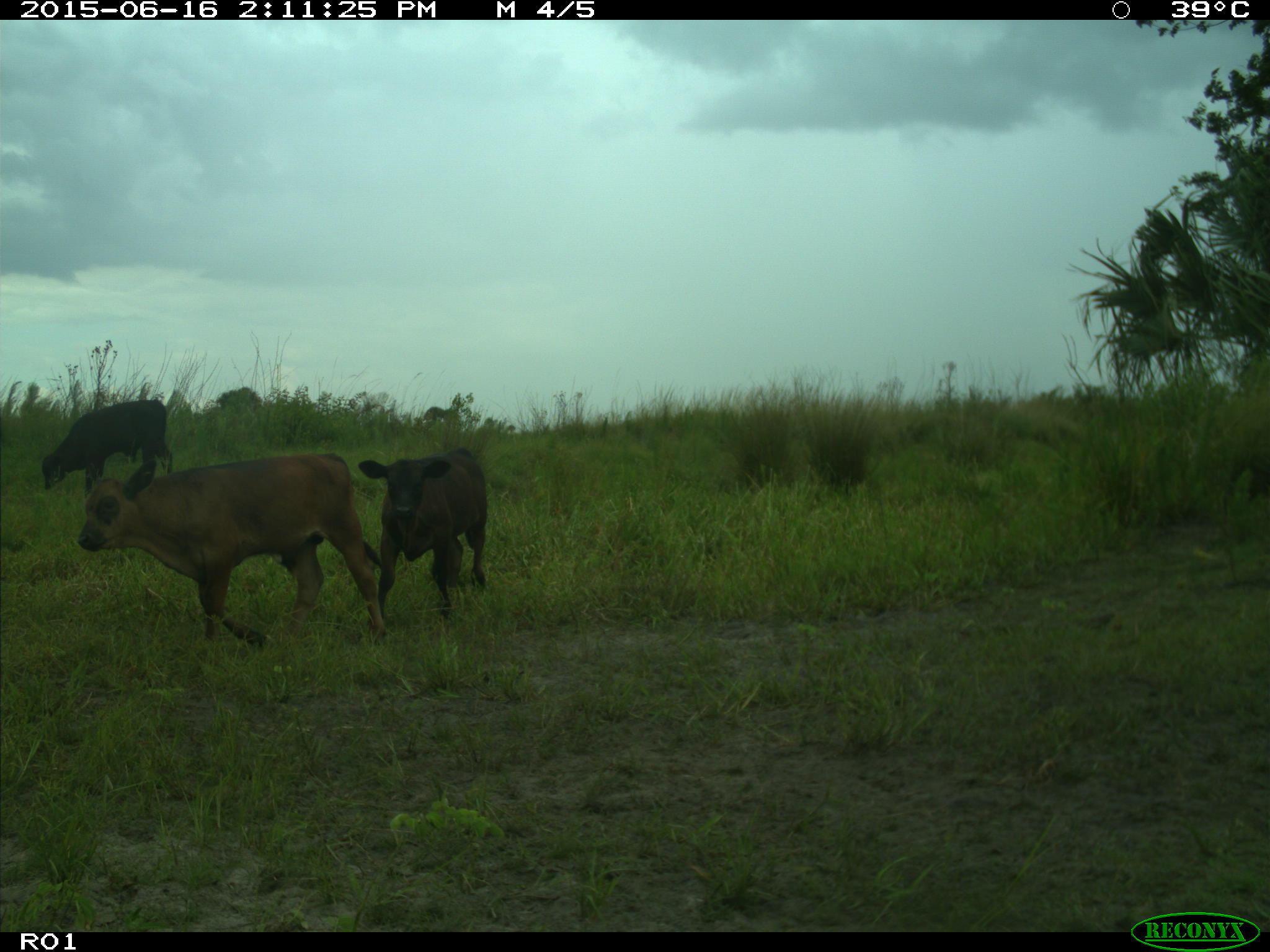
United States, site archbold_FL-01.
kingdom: Animalia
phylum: Chordata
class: Mammalia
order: Artiodactyla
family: Bovidae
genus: Bos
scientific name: Bos taurus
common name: domestic cow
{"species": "Bos taurus (domestic cow)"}